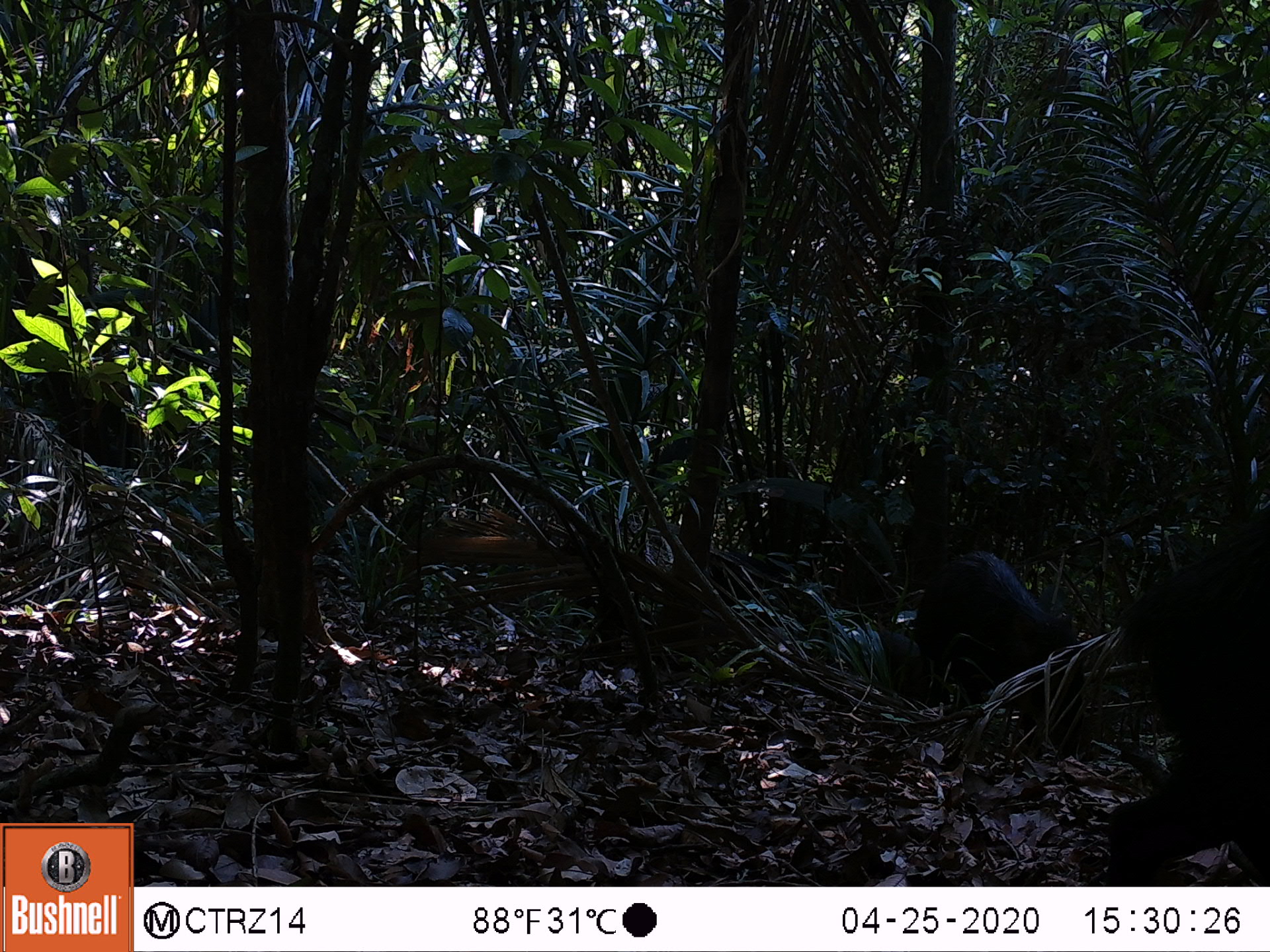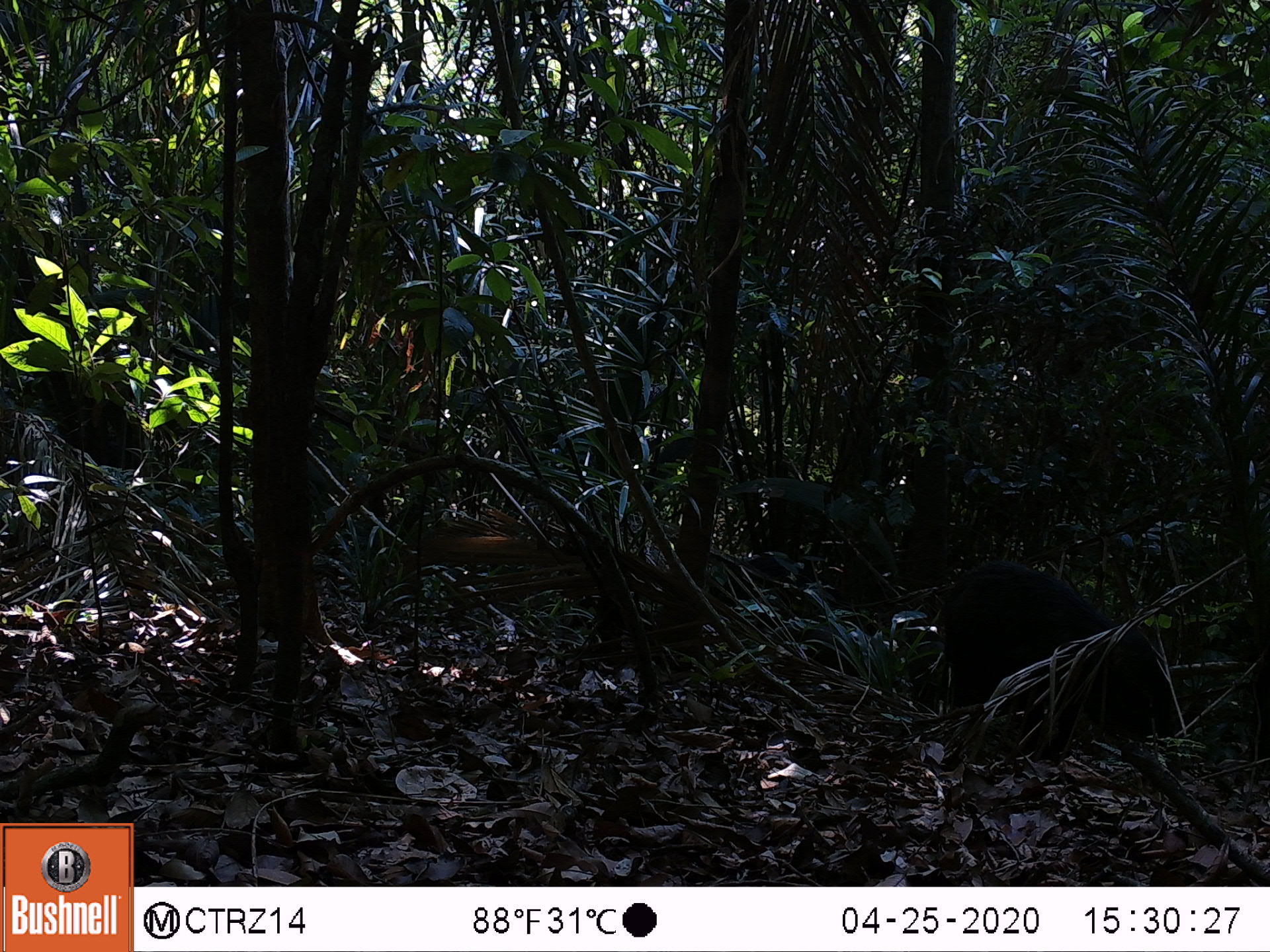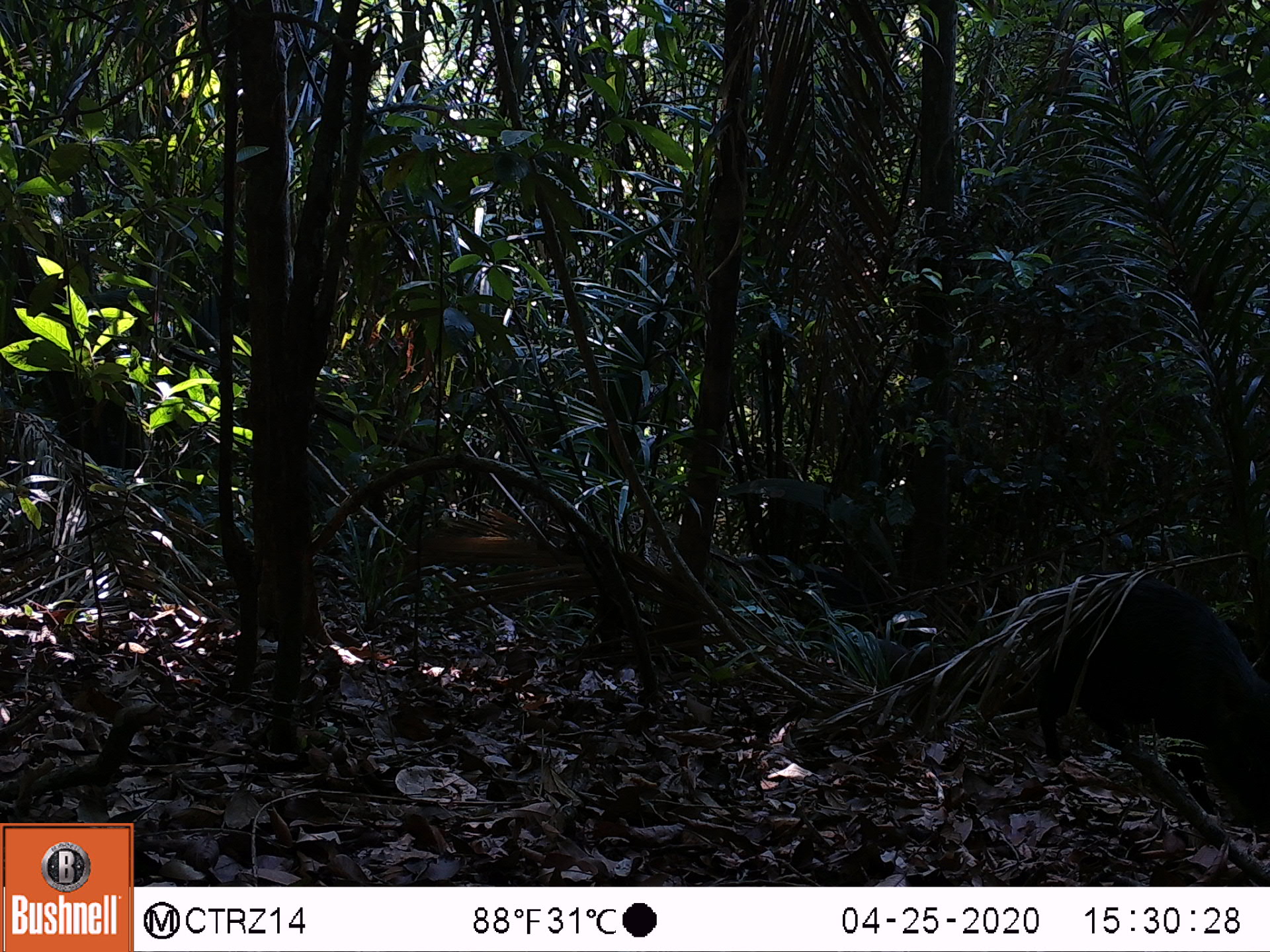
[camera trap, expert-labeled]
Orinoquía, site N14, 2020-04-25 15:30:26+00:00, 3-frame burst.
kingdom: Animalia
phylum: Chordata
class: Mammalia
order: Artiodactyla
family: Tayassuidae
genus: Tayassu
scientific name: Tayassu pecari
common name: white-lipped peccary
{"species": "white-lipped peccary (Tayassu pecari)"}